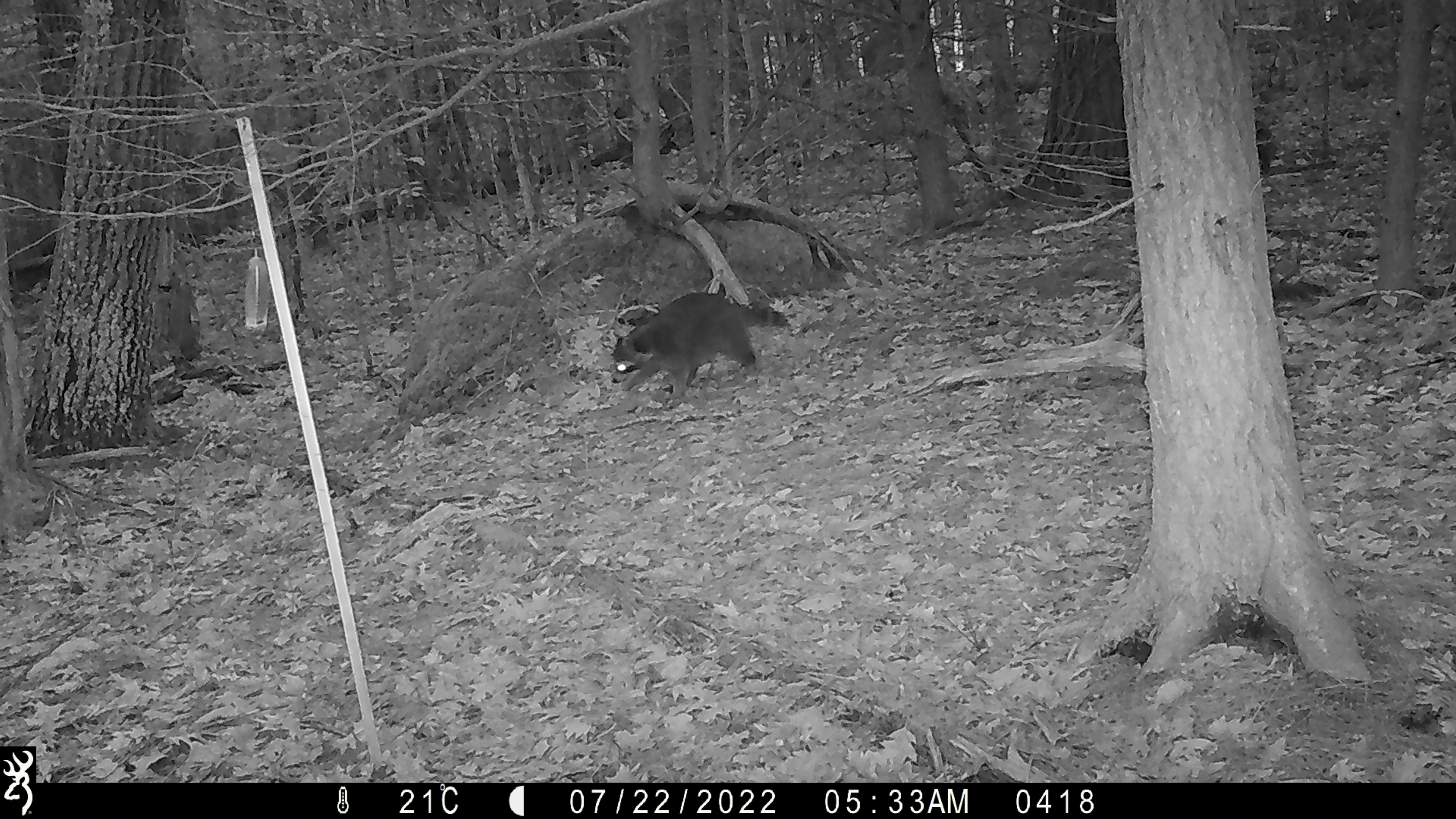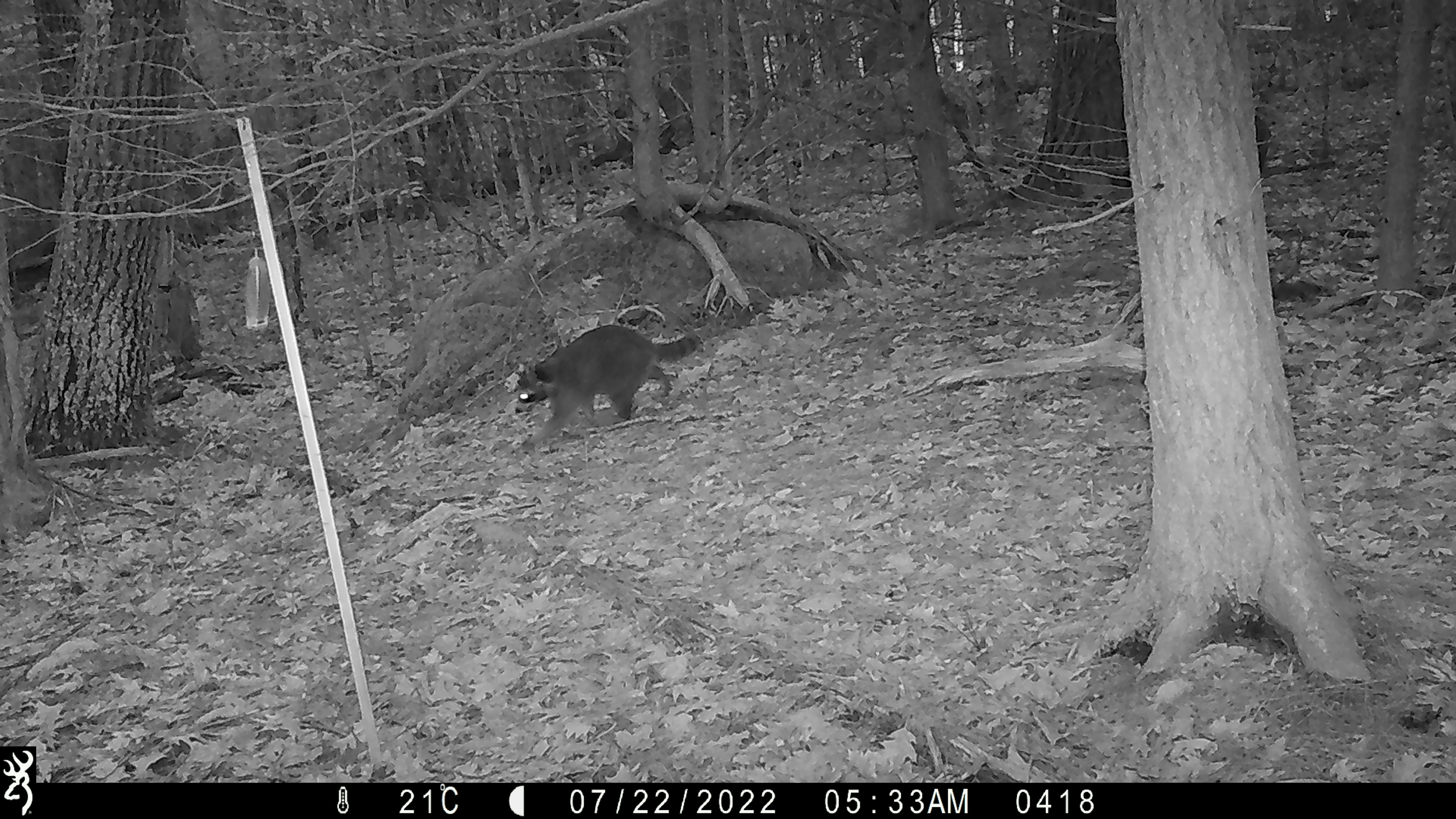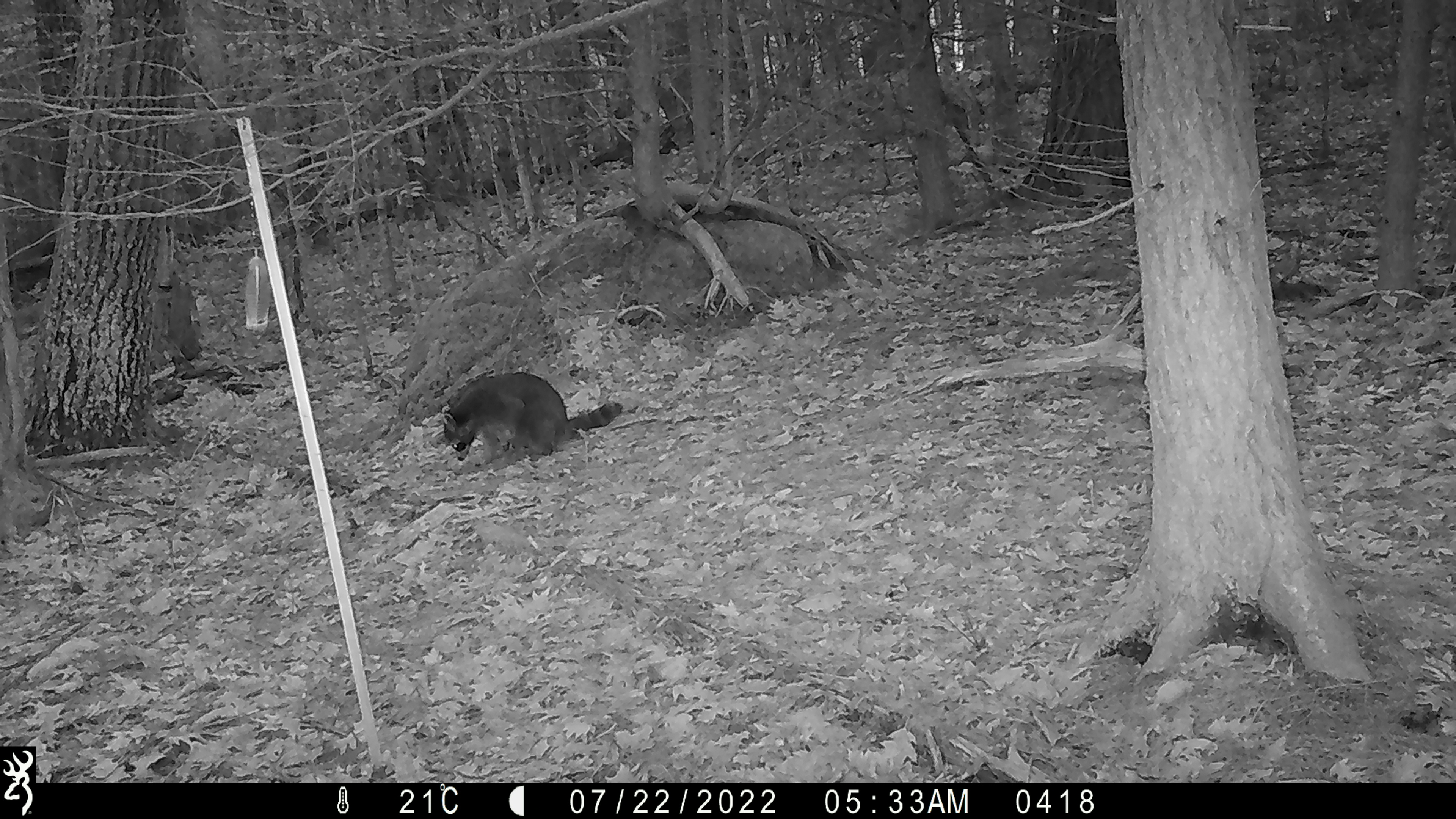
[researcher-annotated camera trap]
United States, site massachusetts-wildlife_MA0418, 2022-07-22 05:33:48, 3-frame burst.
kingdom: Animalia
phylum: Chordata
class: Mammalia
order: Carnivora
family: Procyonidae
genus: Procyon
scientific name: Procyon lotor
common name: raccoon